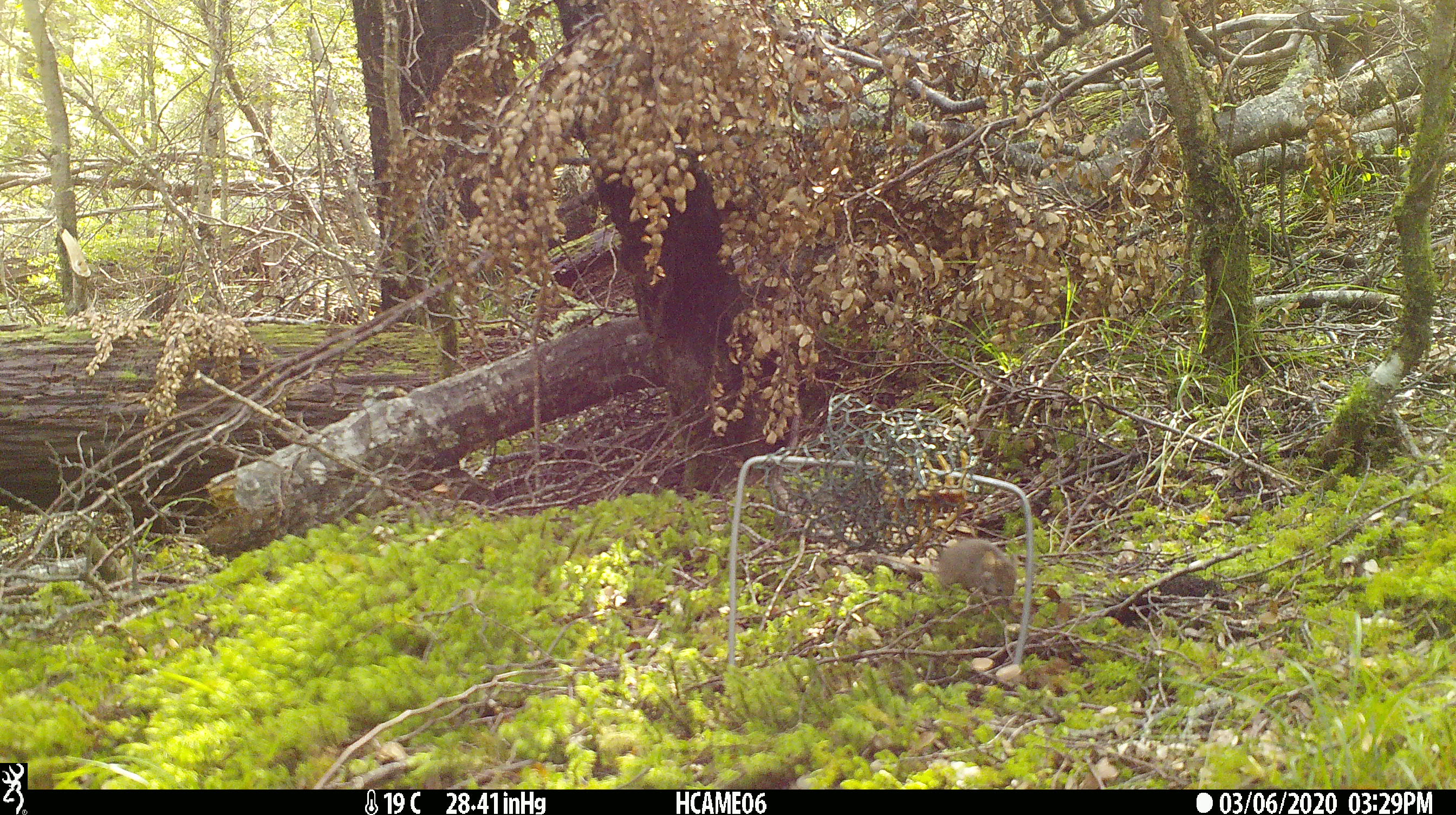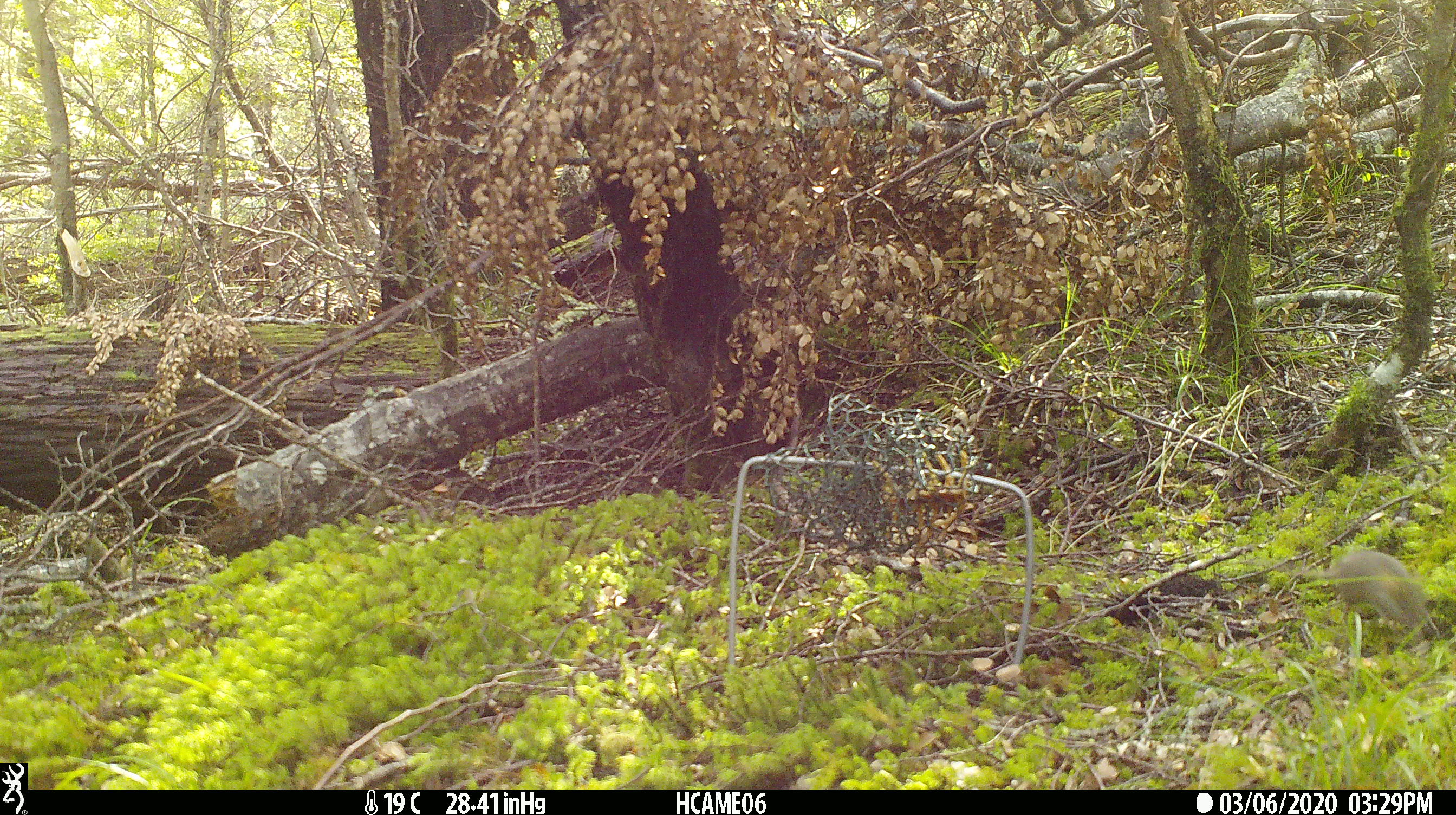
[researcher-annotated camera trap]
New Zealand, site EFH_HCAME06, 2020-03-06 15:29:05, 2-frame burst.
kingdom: Animalia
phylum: Chordata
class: Mammalia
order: Rodentia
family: Muridae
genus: Mus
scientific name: Mus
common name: mouse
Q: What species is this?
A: Mouse (Mus).